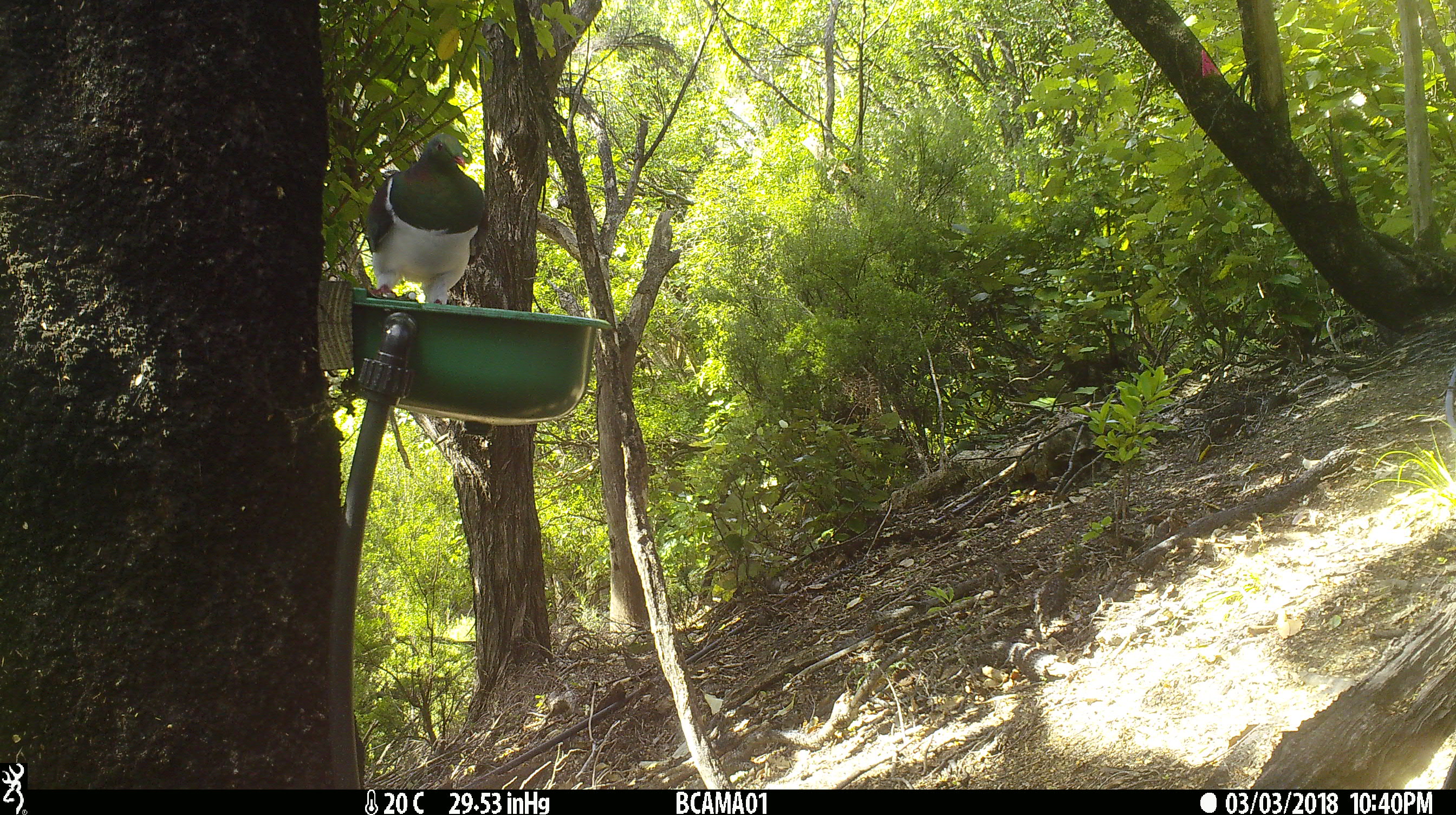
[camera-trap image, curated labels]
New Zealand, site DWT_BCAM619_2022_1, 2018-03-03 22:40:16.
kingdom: Animalia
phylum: Chordata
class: Aves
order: Columbiformes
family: Columbidae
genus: Hemiphaga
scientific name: Hemiphaga novaeseelandiae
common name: new zealand pigeon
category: kereru